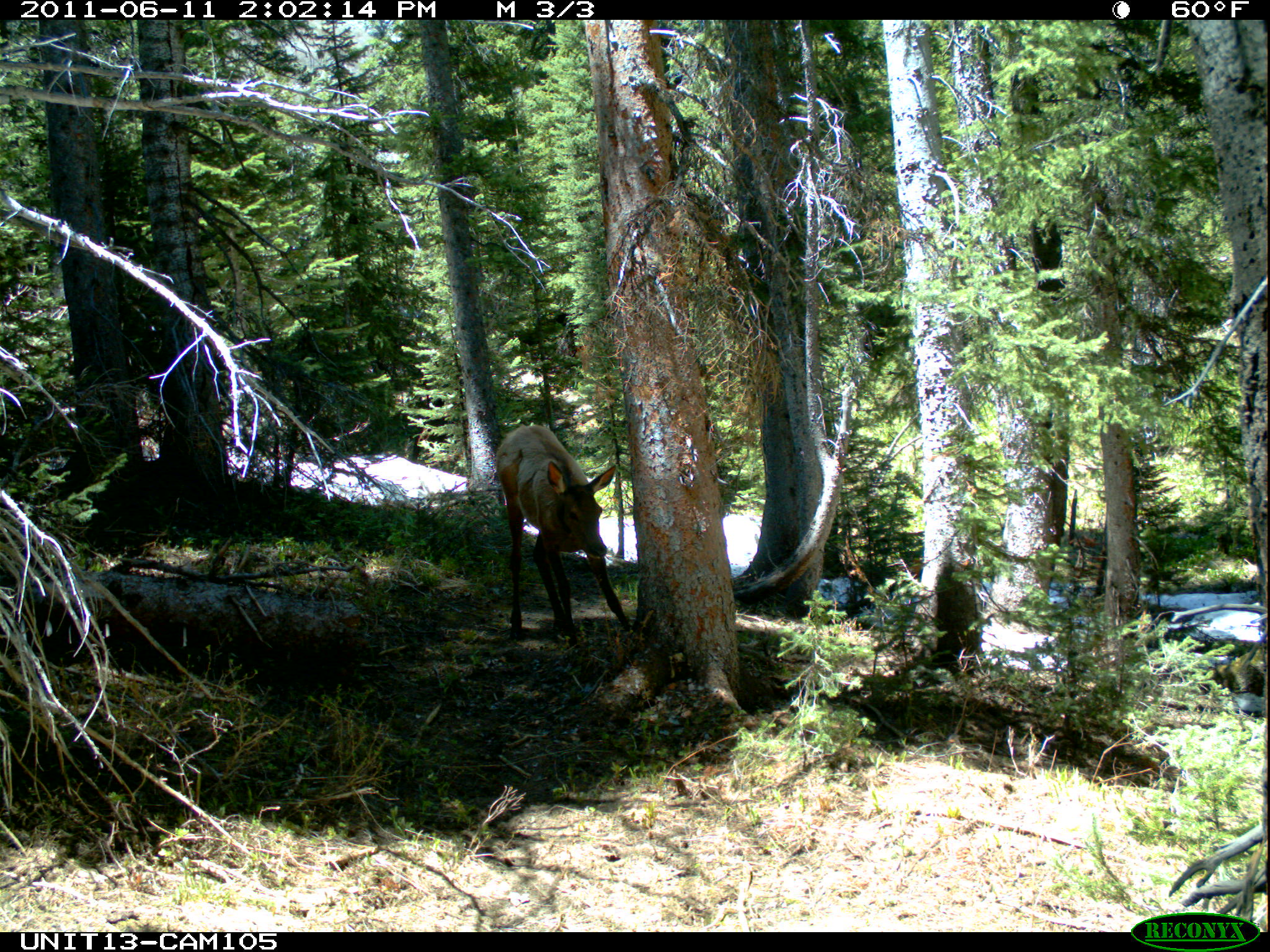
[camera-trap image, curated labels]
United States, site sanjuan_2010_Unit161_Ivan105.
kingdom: Animalia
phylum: Chordata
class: Mammalia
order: Artiodactyla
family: Cervidae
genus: Cervus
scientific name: Cervus elaphus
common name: red deer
Cervus elaphus (red deer).